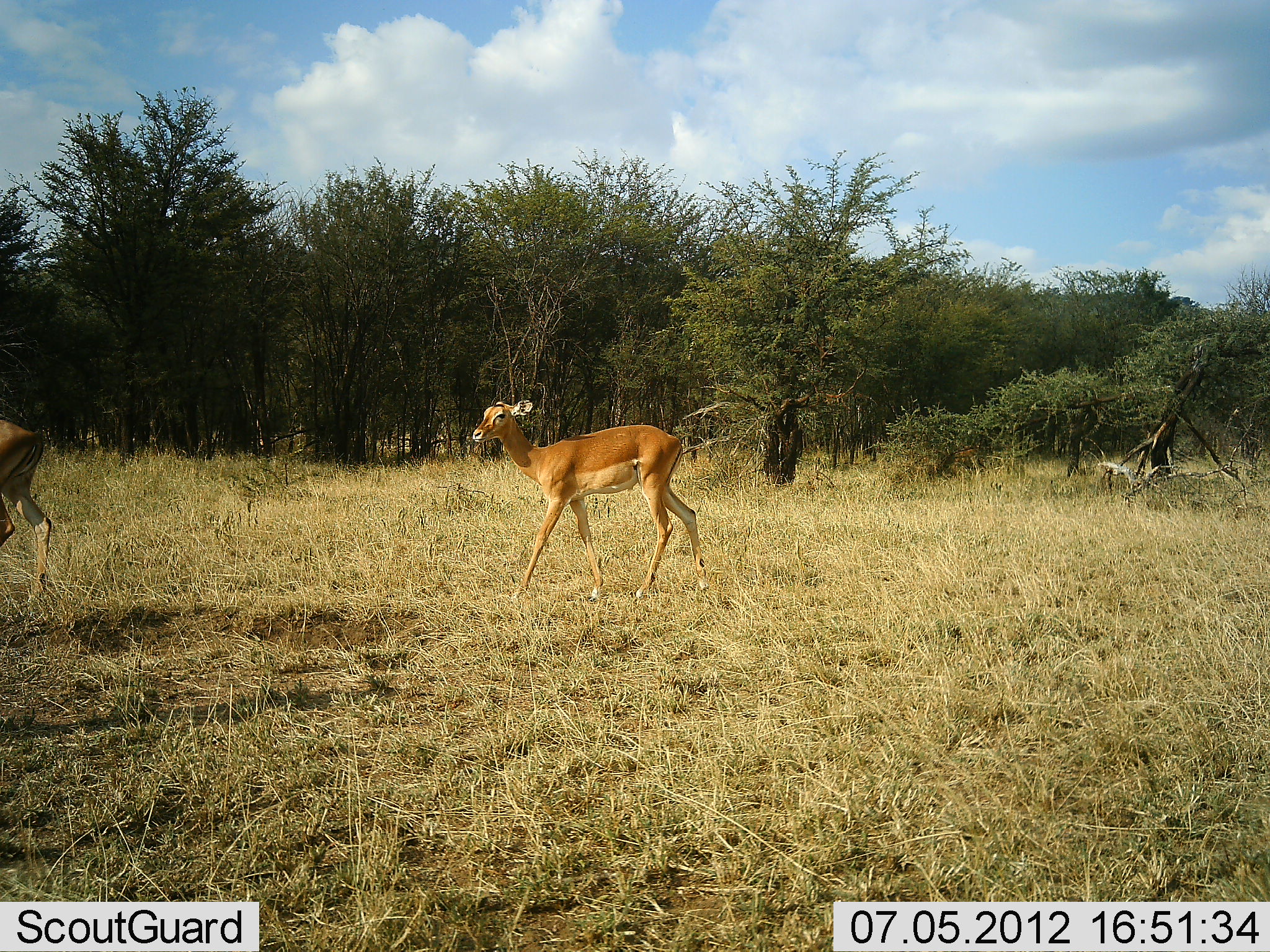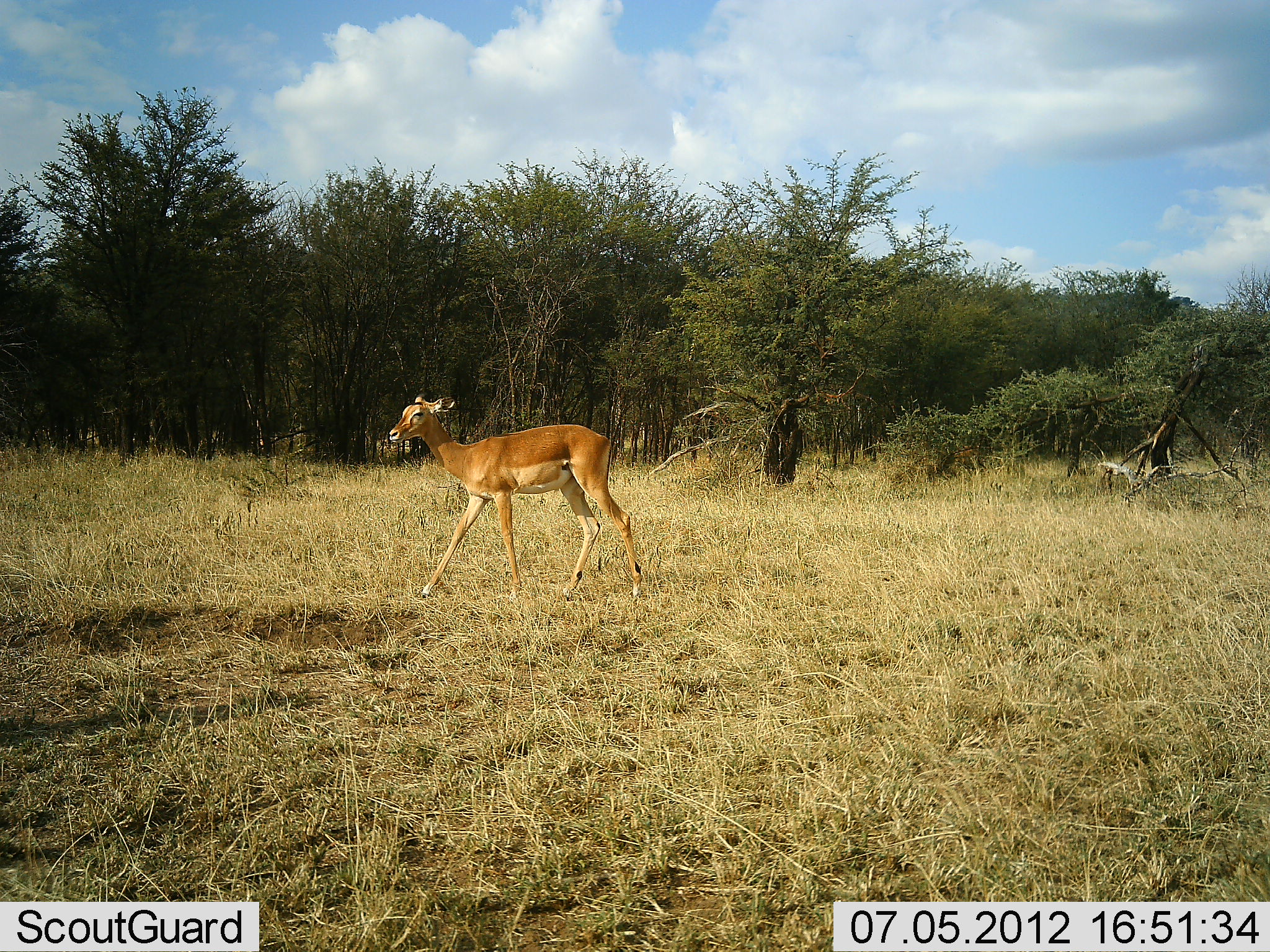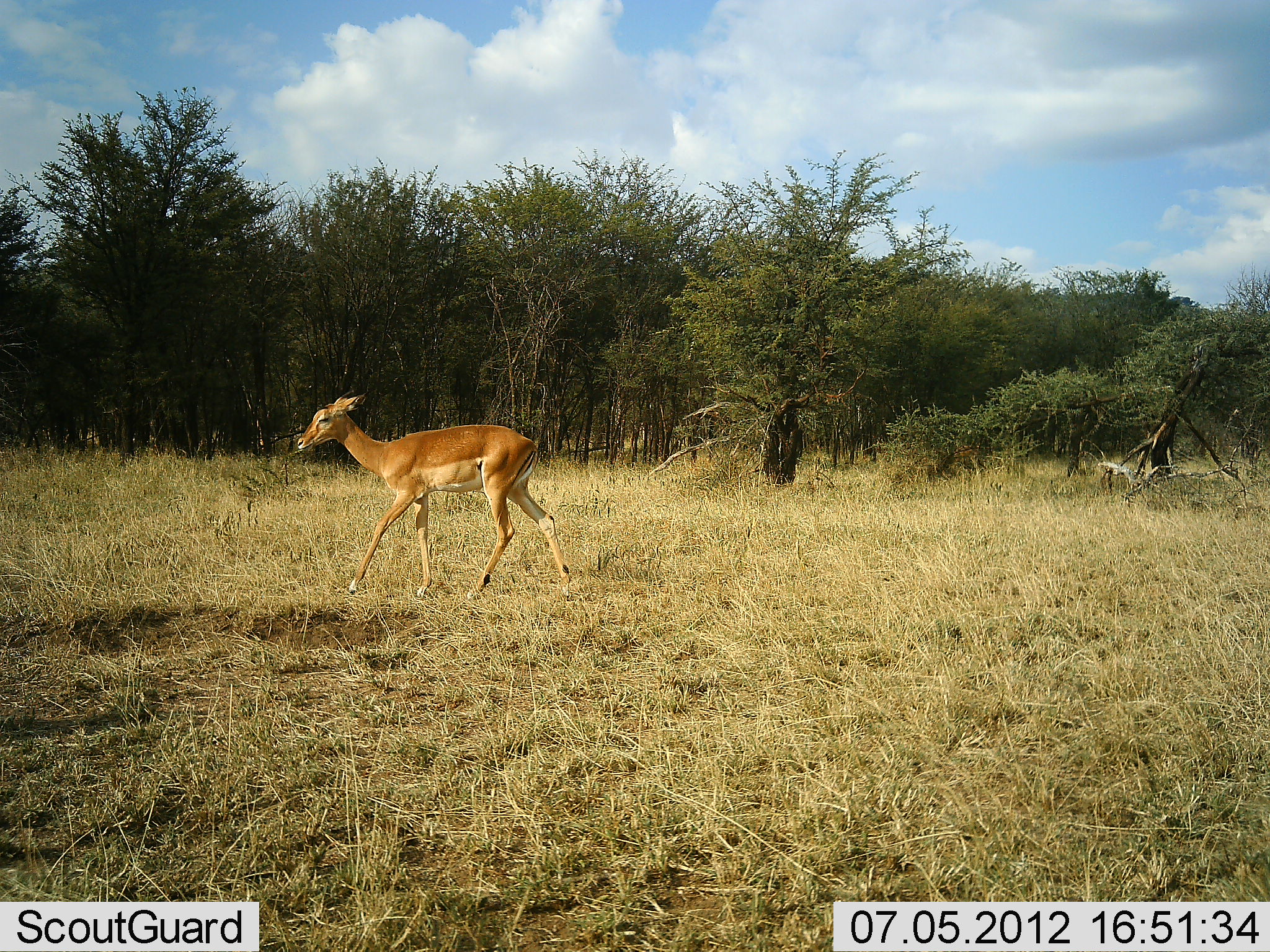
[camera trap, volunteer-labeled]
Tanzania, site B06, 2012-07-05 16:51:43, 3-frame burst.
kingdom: Animalia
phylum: Chordata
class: Mammalia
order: Artiodactyla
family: Bovidae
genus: Aepyceros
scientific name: Aepyceros melampus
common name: impala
Impala (Aepyceros melampus), count 2. Behavior (volunteer vote fractions): standing 0%, resting 0%, moving 100%, interacting 0%. Young present (vote fraction): 40%. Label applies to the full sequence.